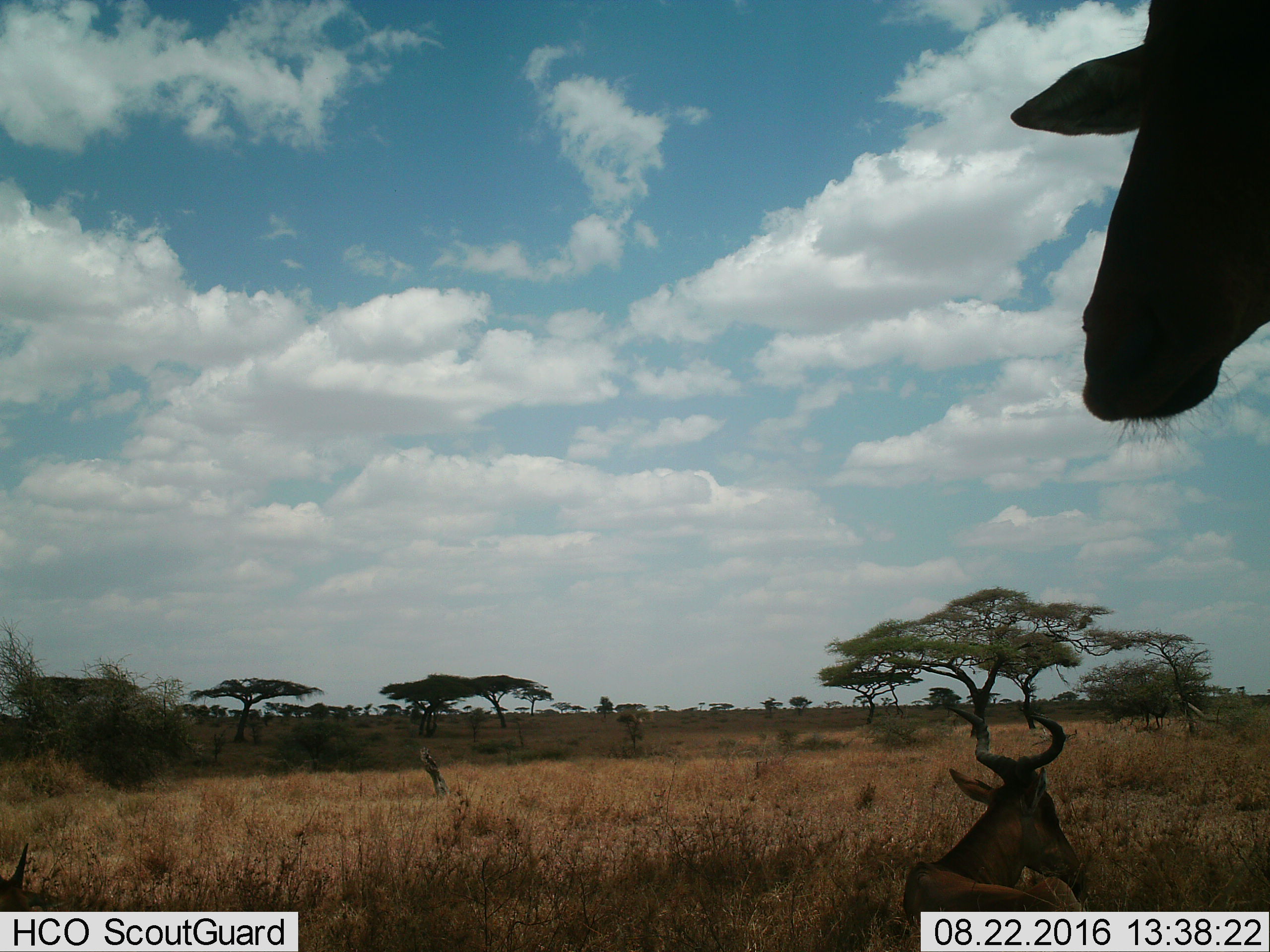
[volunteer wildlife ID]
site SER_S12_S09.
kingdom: Animalia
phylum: Chordata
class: Mammalia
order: Artiodactyla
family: Bovidae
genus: Alcelaphus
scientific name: Alcelaphus buselaphus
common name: hartebeest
Hartebeest (Alcelaphus buselaphus), count 3. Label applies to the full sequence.